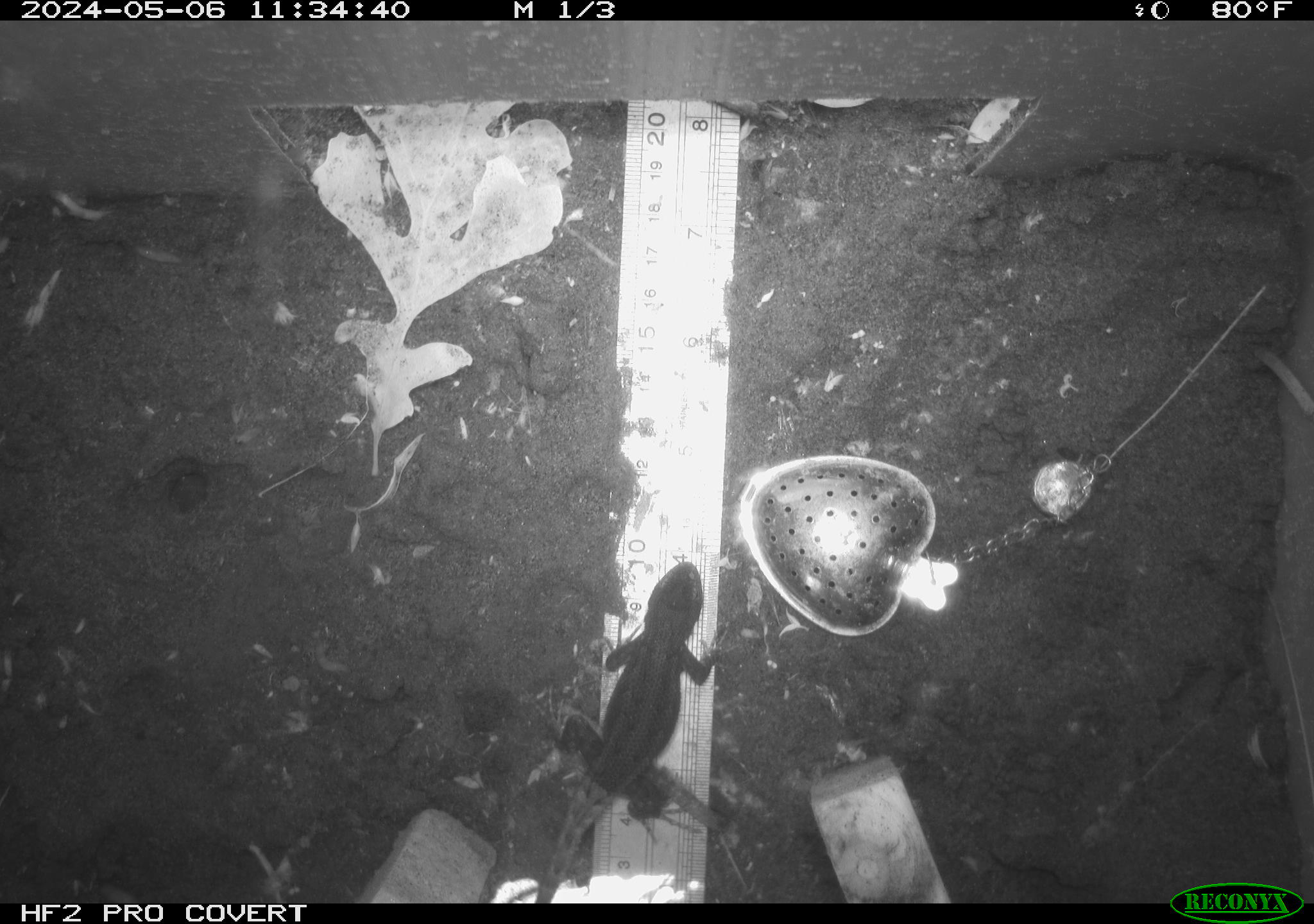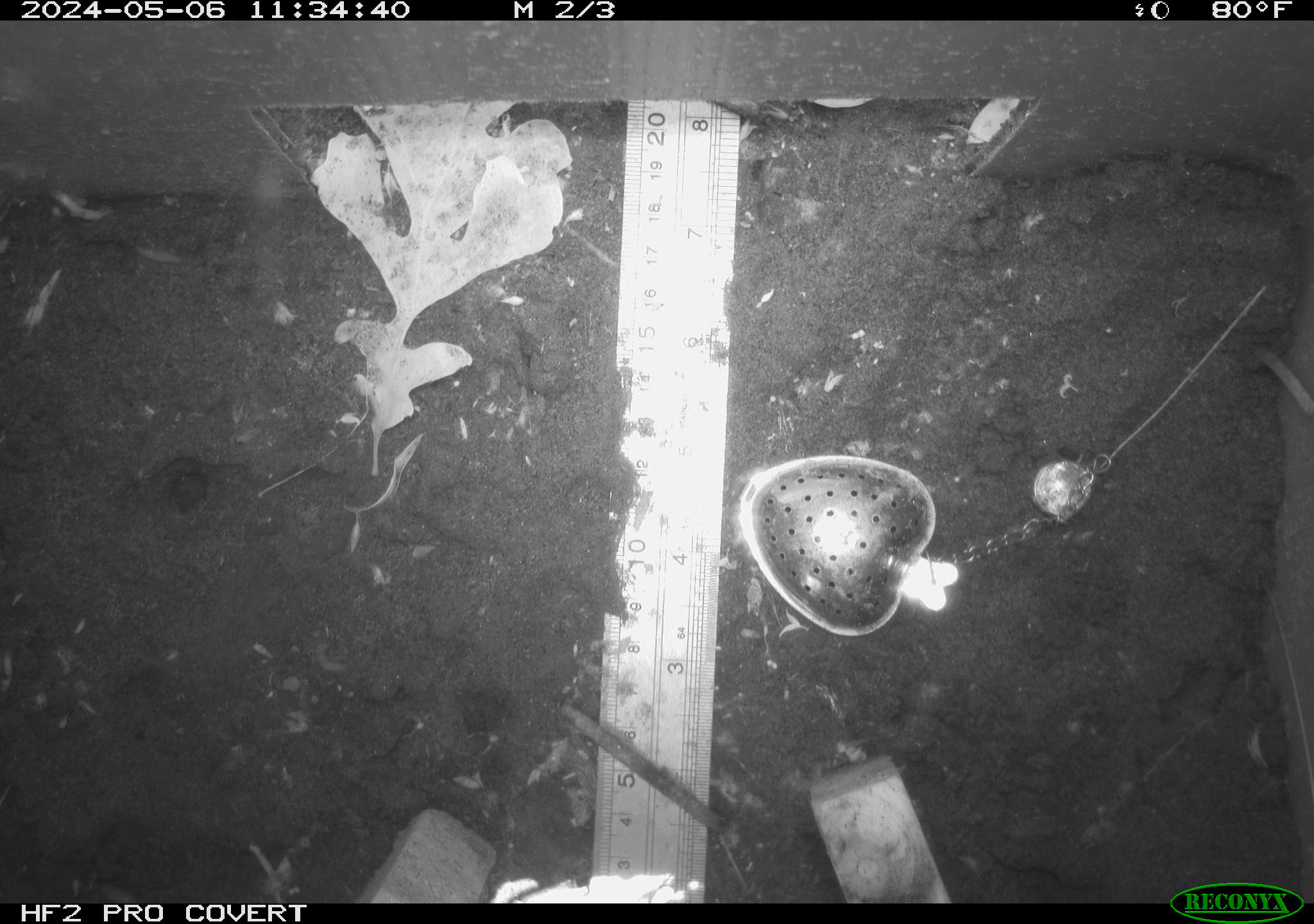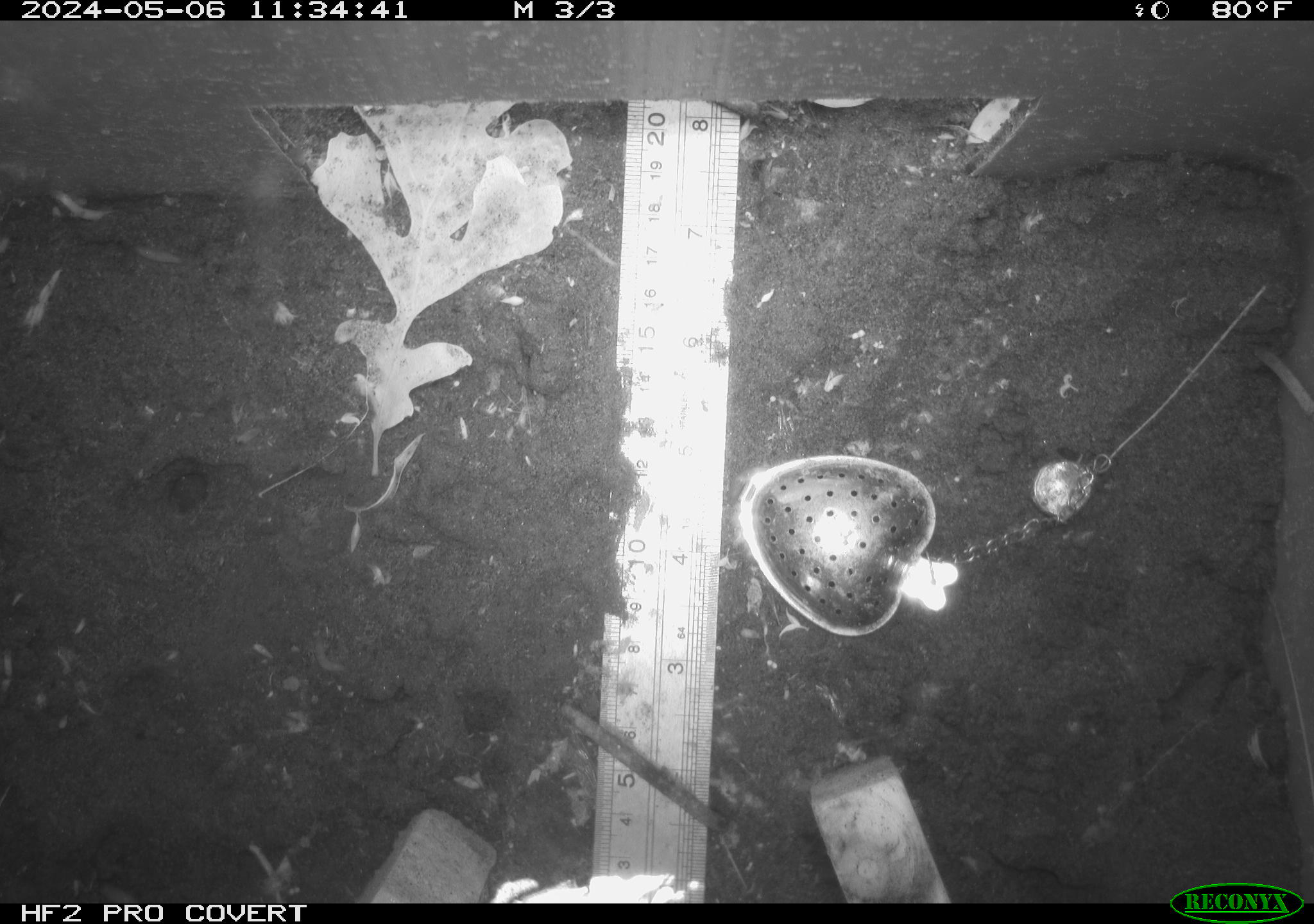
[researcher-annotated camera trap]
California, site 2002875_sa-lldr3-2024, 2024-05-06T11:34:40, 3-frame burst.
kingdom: Animalia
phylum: Chordata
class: Reptilia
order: Squamata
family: Phrynosomatidae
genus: Sceloporus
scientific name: Sceloporus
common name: spiny lizards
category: sceloporus species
Sceloporus species (spiny lizards) (Sceloporus).